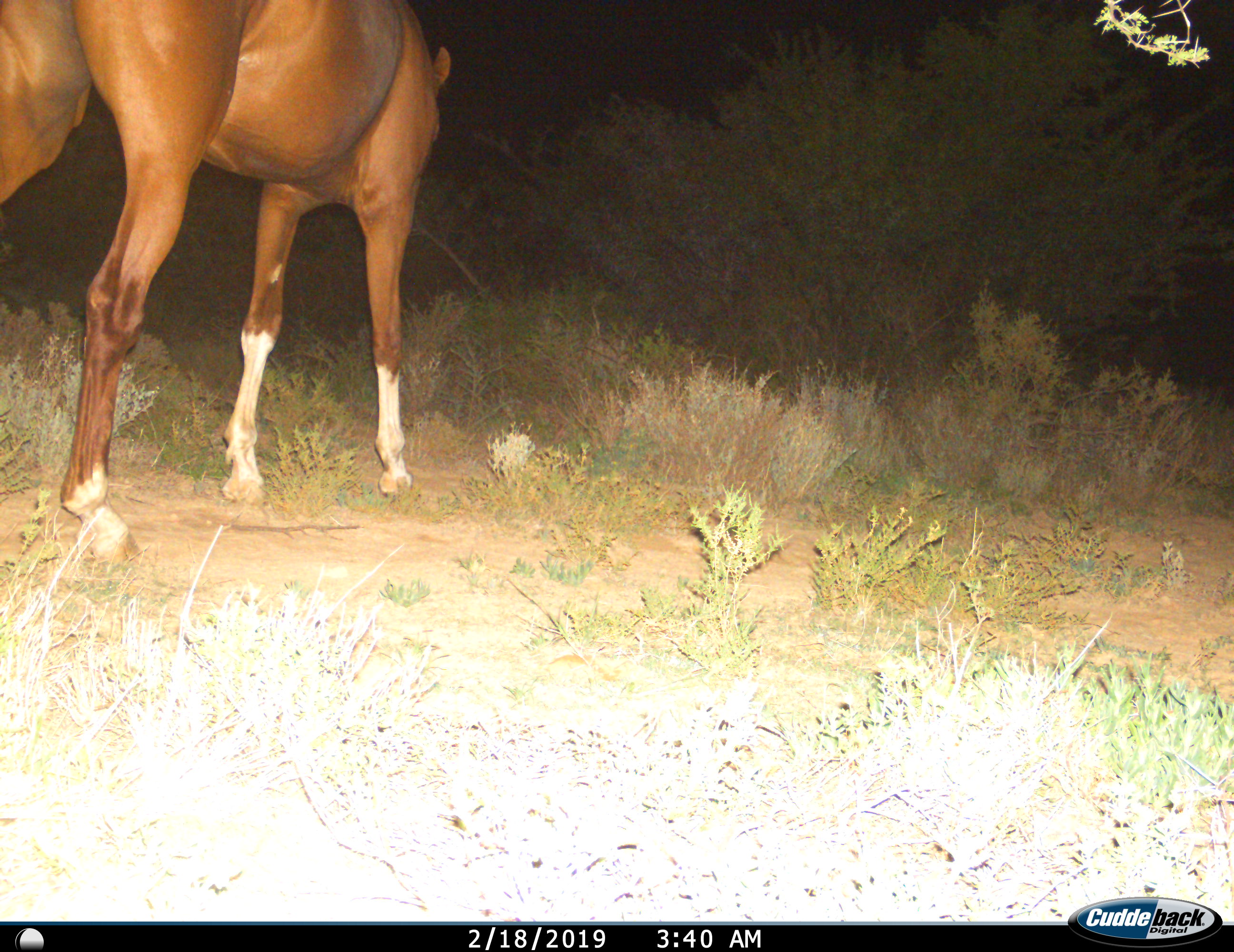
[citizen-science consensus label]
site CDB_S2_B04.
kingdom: Animalia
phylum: Chordata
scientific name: Vertebrata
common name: domestic animal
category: domesticanimal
Domesticanimal (domestic animal) (Vertebrata), count 1. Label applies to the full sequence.